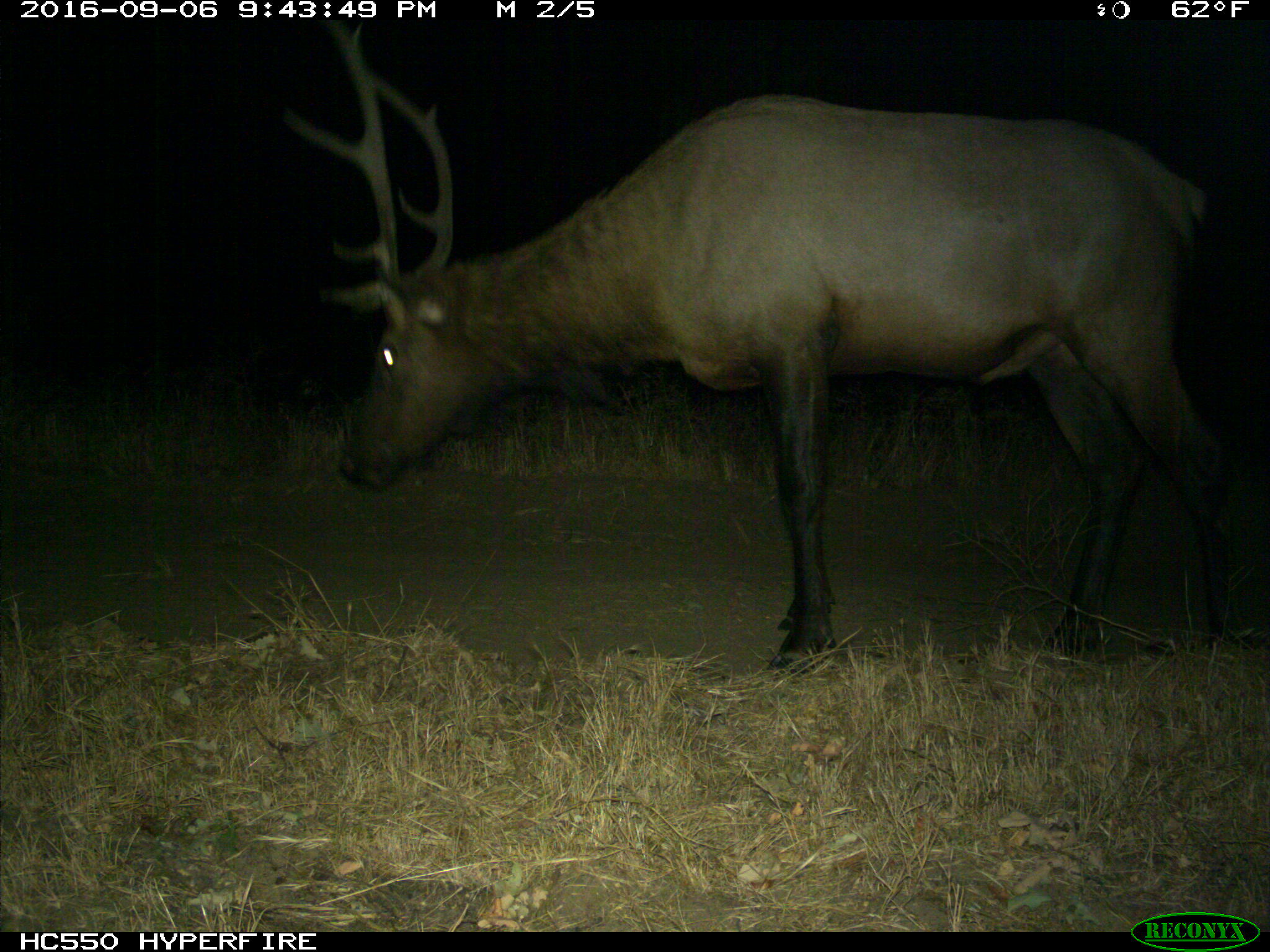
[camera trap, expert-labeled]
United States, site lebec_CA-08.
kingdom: Animalia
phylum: Chordata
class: Mammalia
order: Artiodactyla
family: Cervidae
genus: Cervus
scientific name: Cervus canadensis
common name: elk